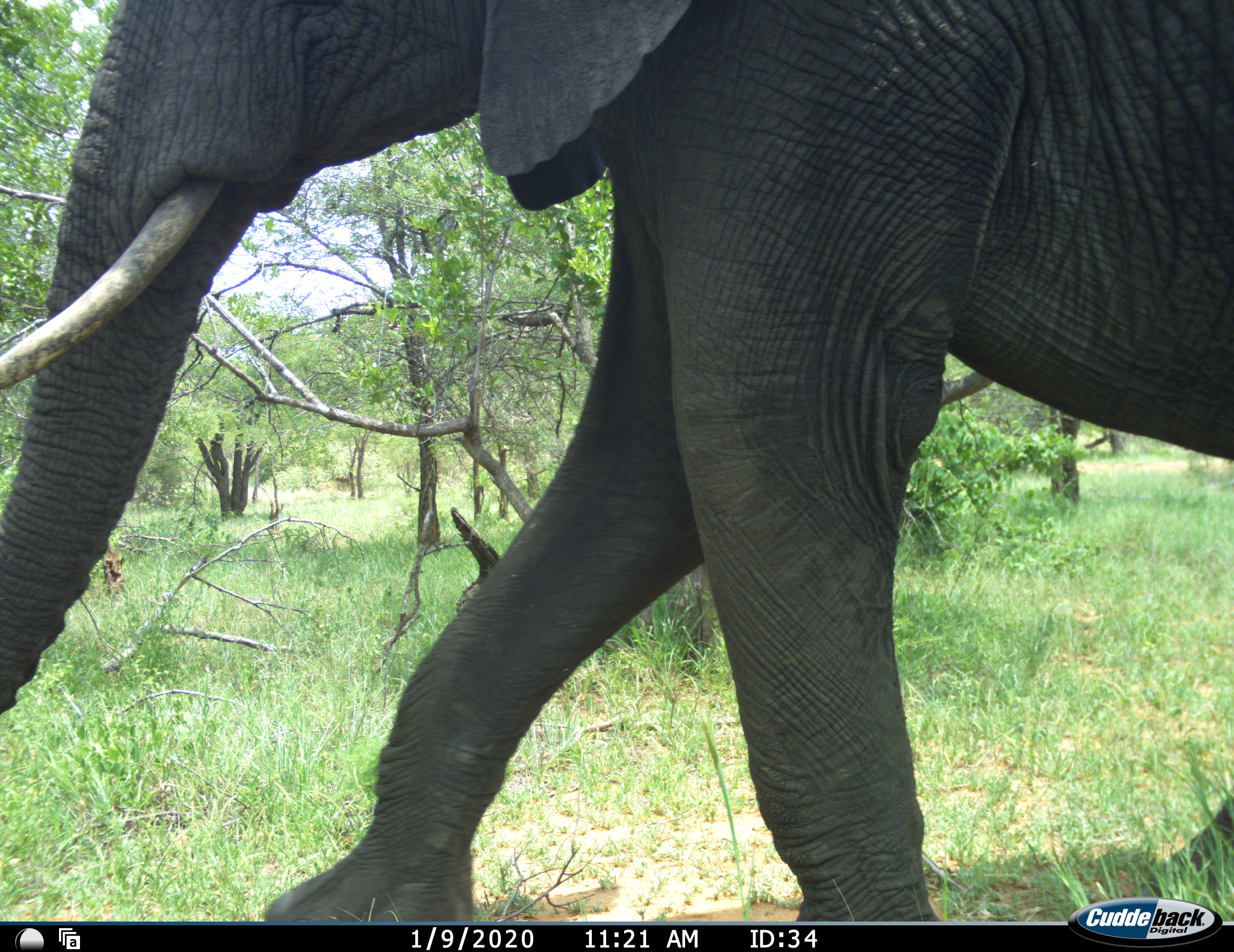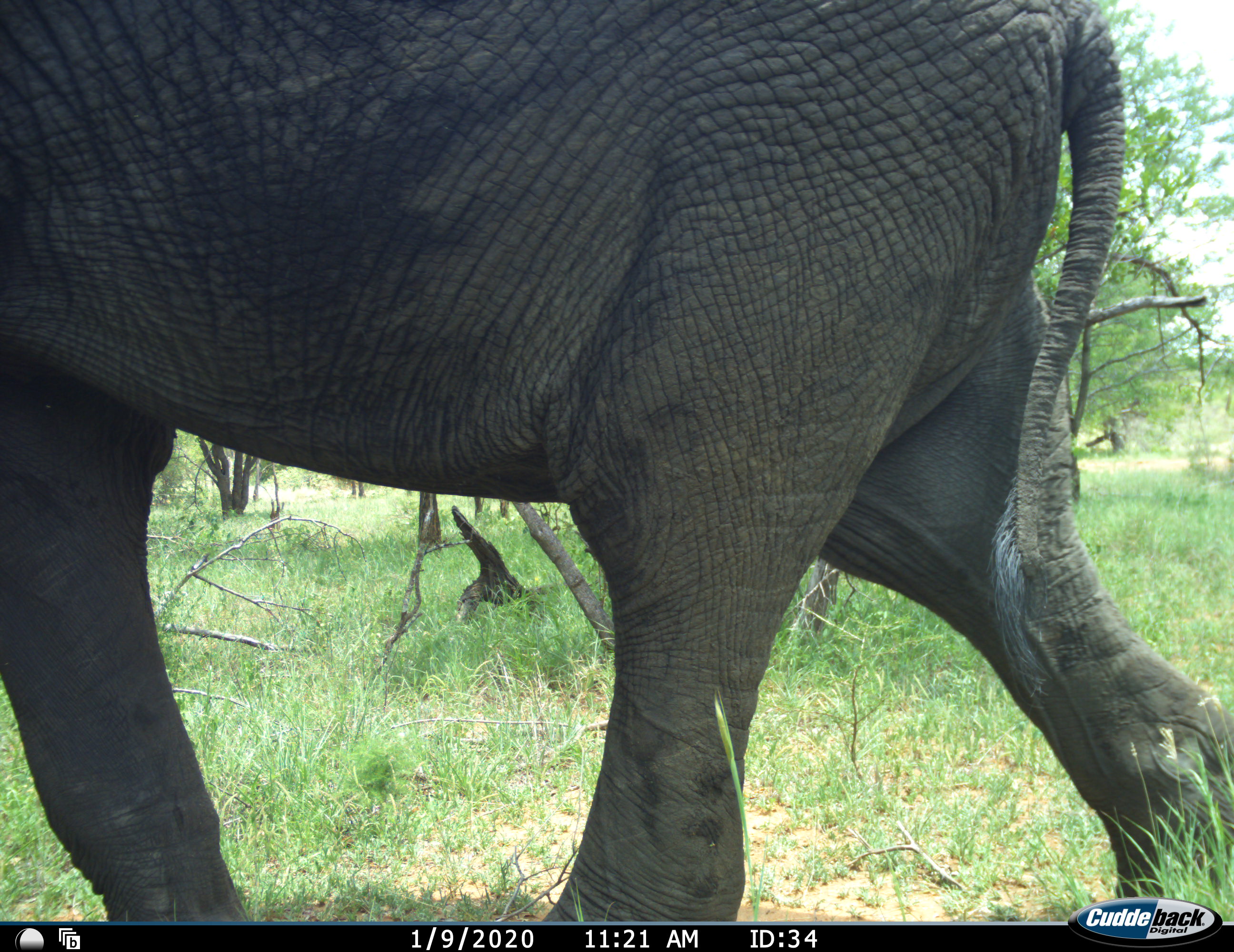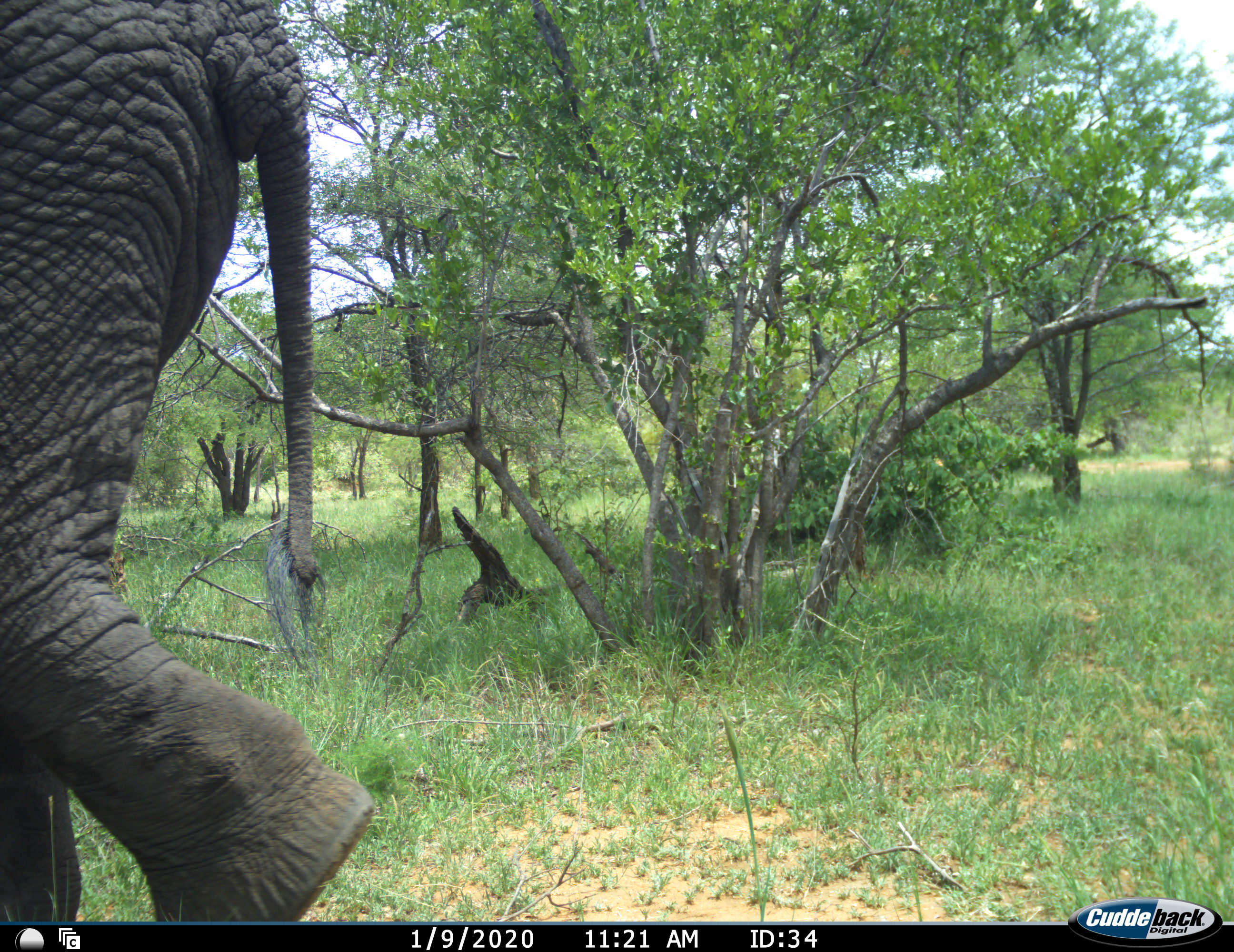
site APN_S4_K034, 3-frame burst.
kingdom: Animalia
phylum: Chordata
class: Mammalia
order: Proboscidea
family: Elephantidae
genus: Loxodonta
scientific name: Loxodonta africana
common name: african bush elephant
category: elephant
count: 1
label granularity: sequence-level